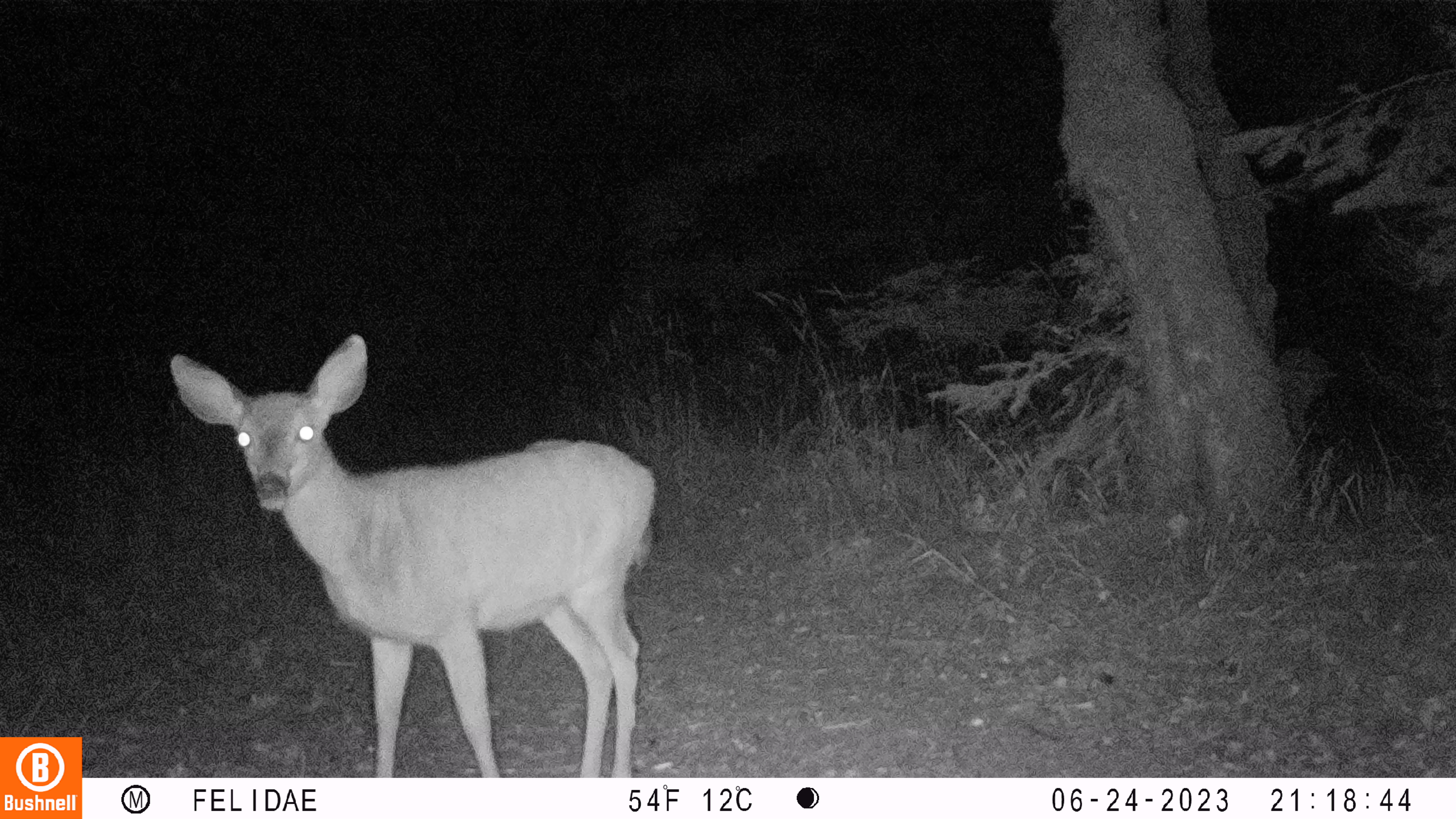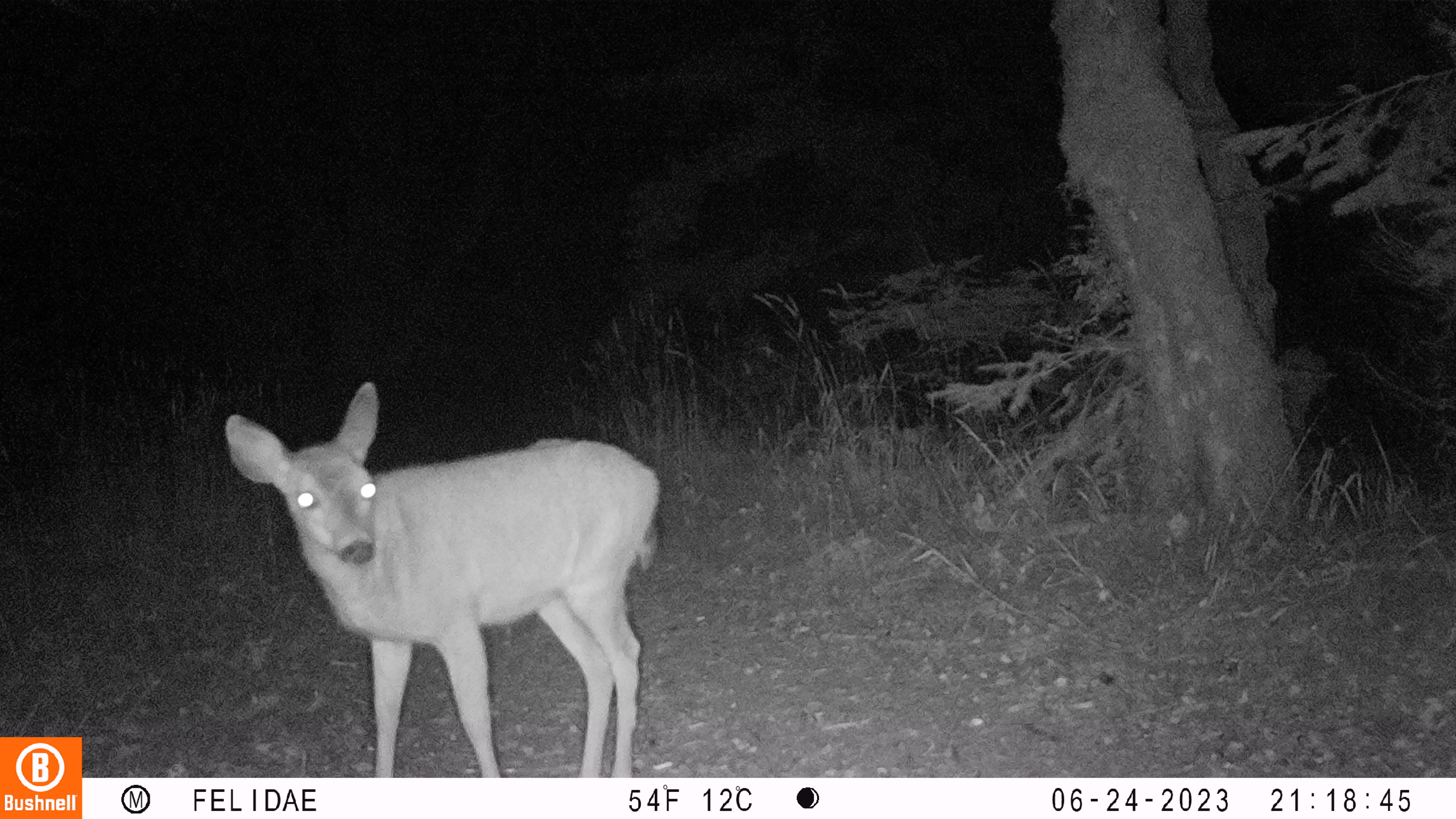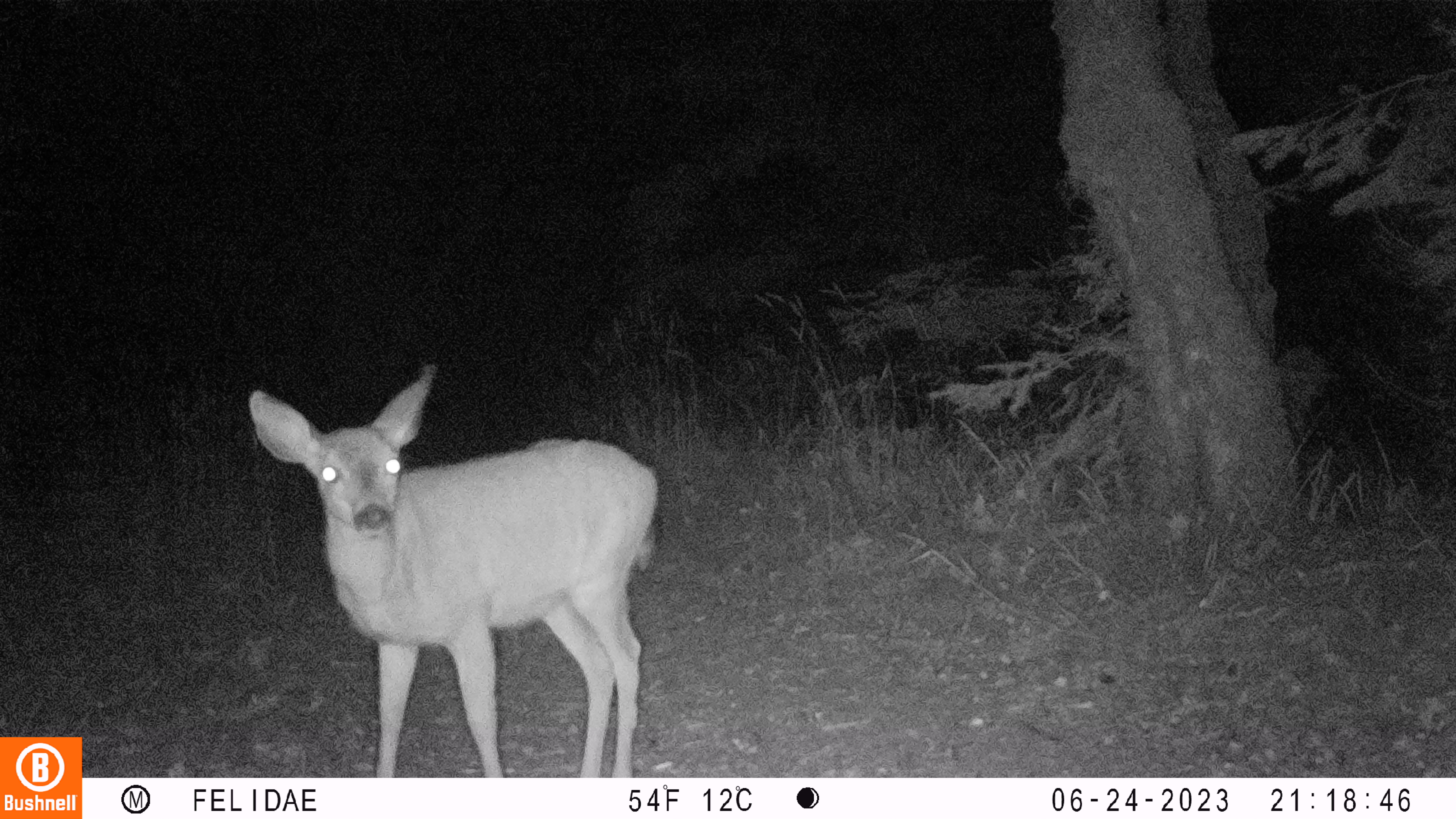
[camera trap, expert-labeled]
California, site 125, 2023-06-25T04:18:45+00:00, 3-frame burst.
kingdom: Animalia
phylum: Chordata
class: Mammalia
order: Artiodactyla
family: Cervidae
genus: Odocoileus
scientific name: Odocoileus hemionus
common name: mule deer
Mule deer (Odocoileus hemionus).